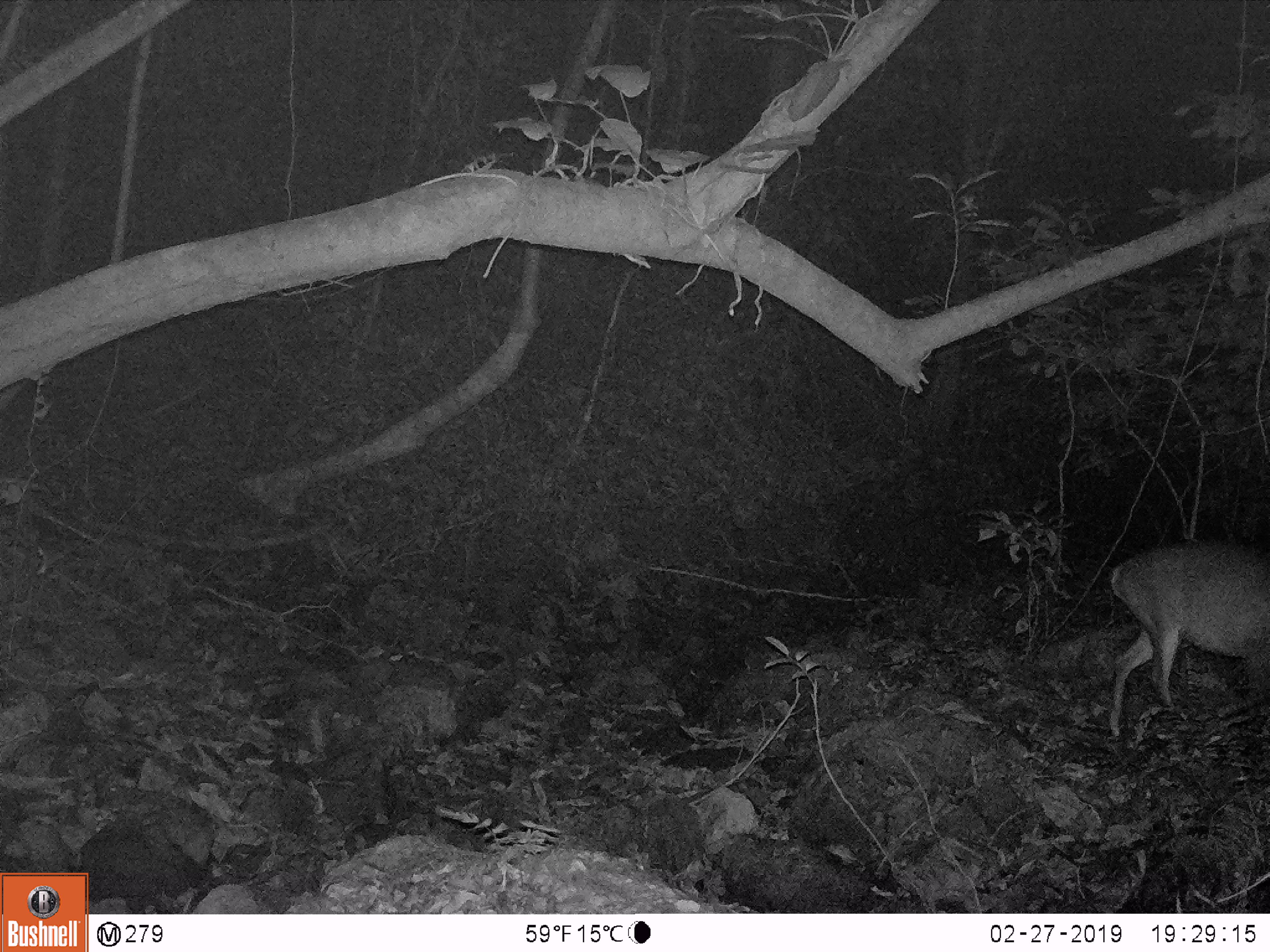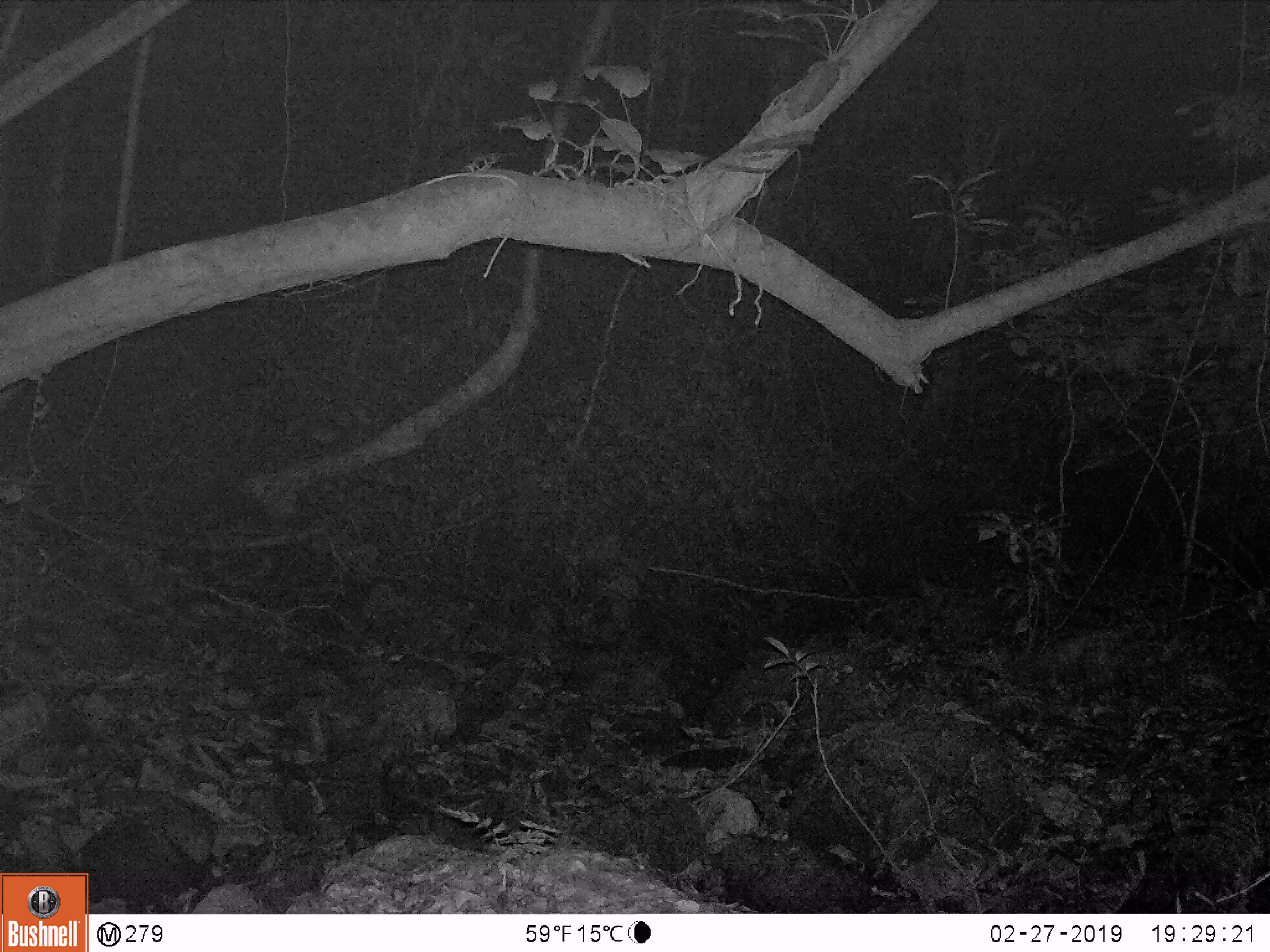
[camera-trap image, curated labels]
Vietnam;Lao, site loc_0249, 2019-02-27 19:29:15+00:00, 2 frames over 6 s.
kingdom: Animalia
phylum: Chordata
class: Mammalia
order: Artiodactyla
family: Cervidae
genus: Muntiacus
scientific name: Muntiacus vuquangensis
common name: large-antlered muntjac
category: large antlered muntjac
Large antlered muntjac (large-antlered muntjac) (Muntiacus vuquangensis). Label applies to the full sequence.